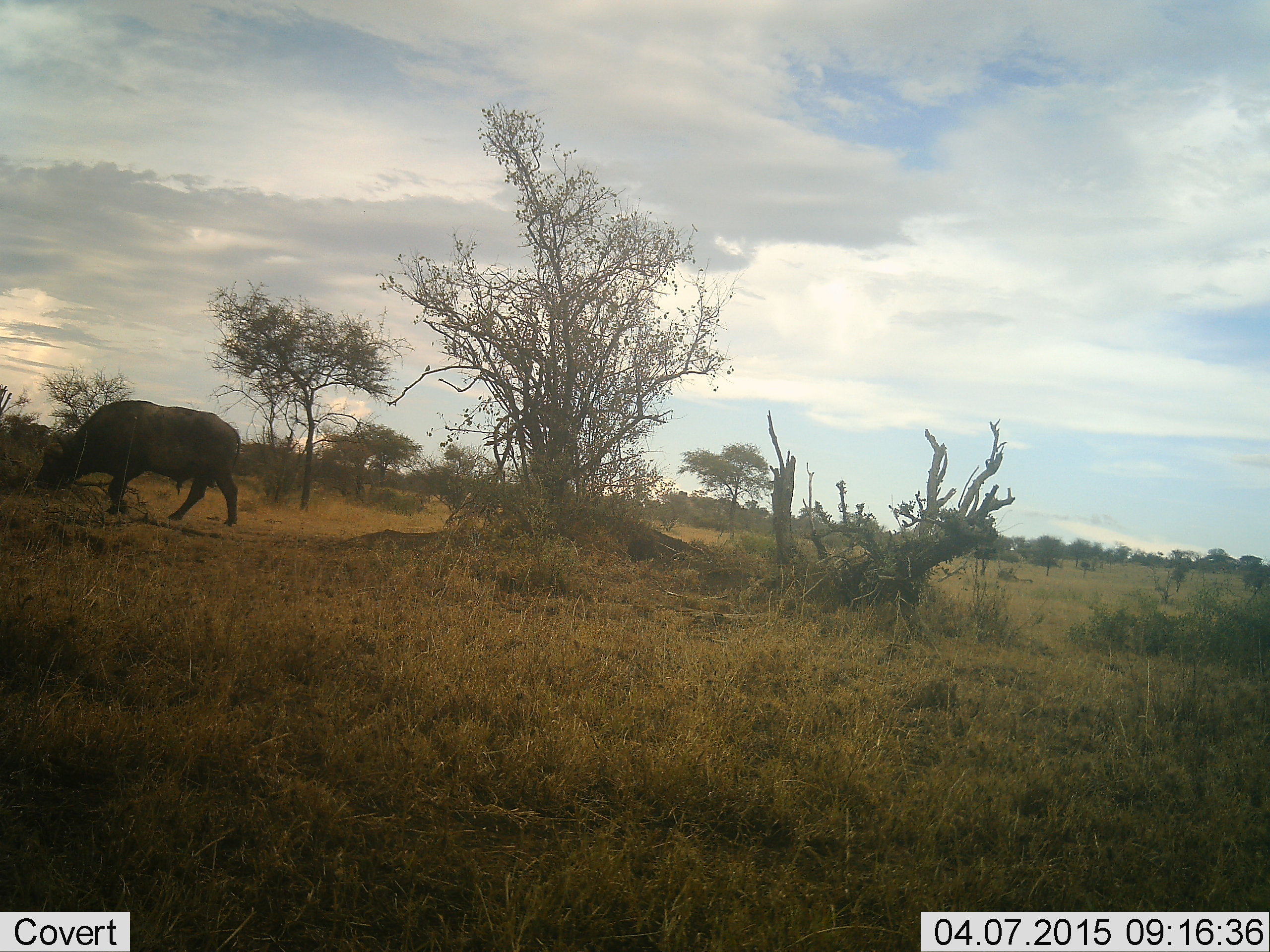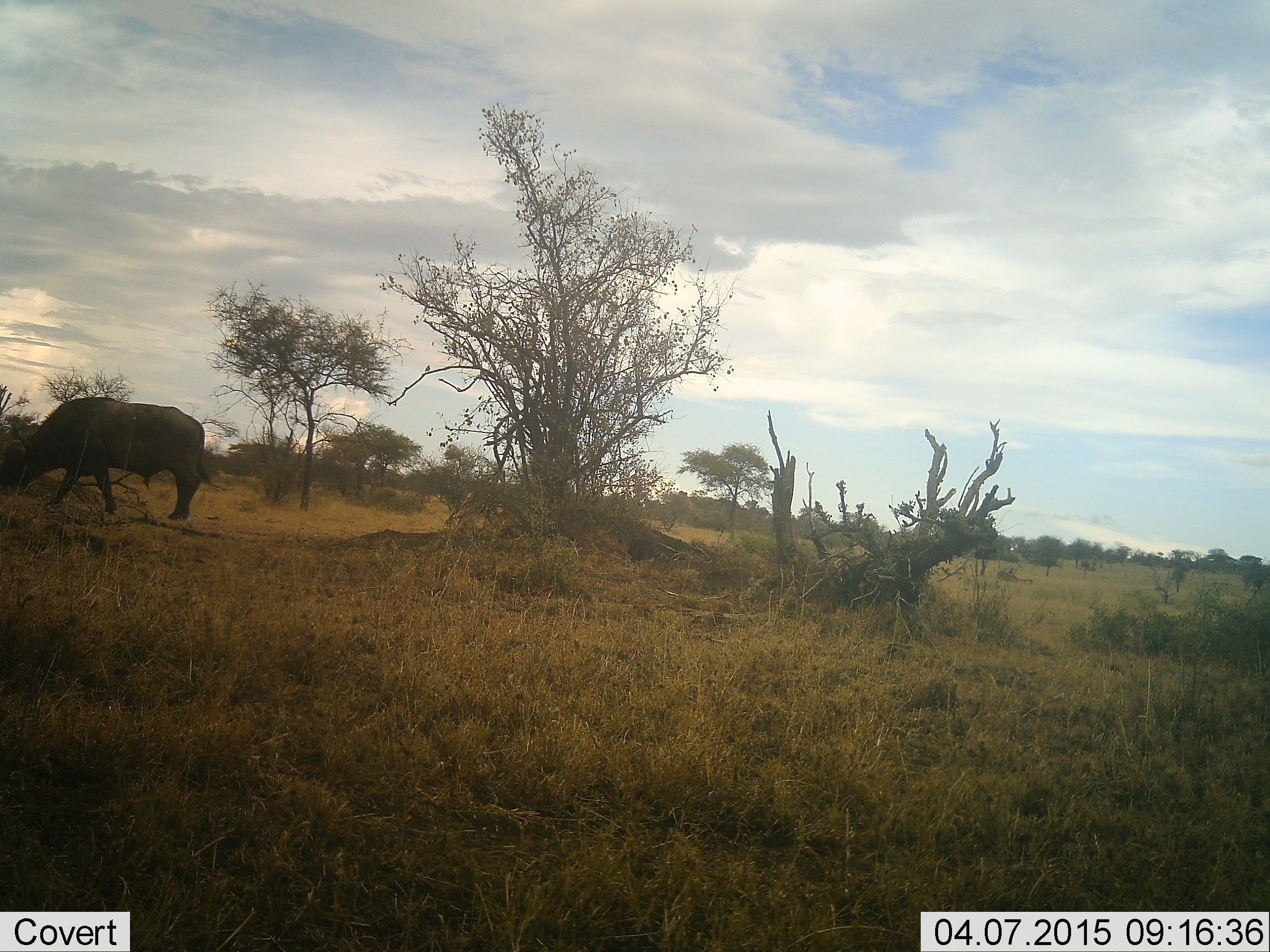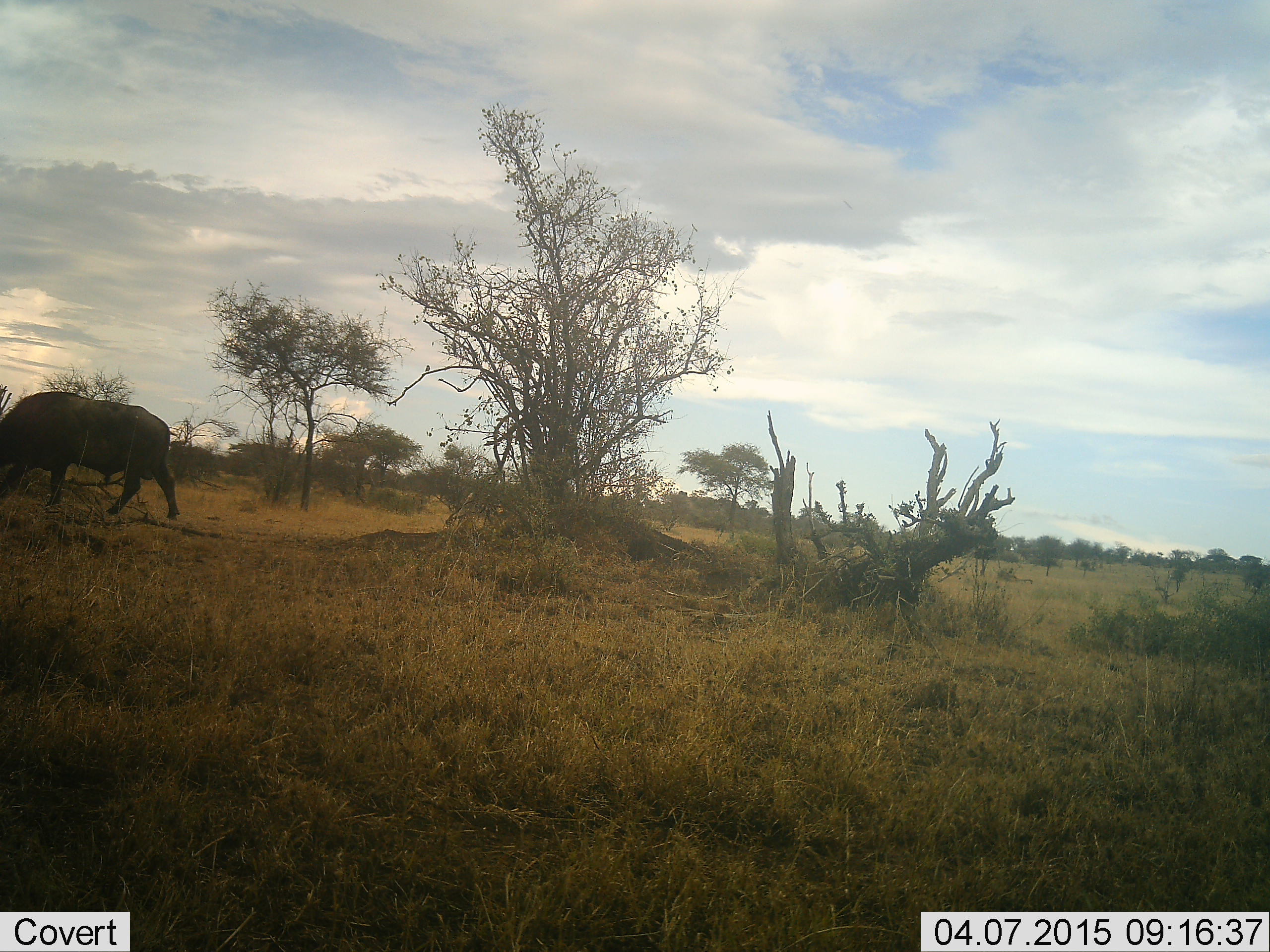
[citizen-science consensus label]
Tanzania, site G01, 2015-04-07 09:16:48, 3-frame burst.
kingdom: Animalia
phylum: Chordata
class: Mammalia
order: Artiodactyla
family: Bovidae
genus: Syncerus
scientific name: Syncerus caffer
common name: cape buffalo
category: buffalo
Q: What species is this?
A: Buffalo (cape buffalo) (Syncerus caffer).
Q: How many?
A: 1.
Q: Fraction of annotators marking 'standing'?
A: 10%.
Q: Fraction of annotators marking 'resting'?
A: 0%.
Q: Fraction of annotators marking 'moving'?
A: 70%.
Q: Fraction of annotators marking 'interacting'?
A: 0%.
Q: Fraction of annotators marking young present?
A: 0%.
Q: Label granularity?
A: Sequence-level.